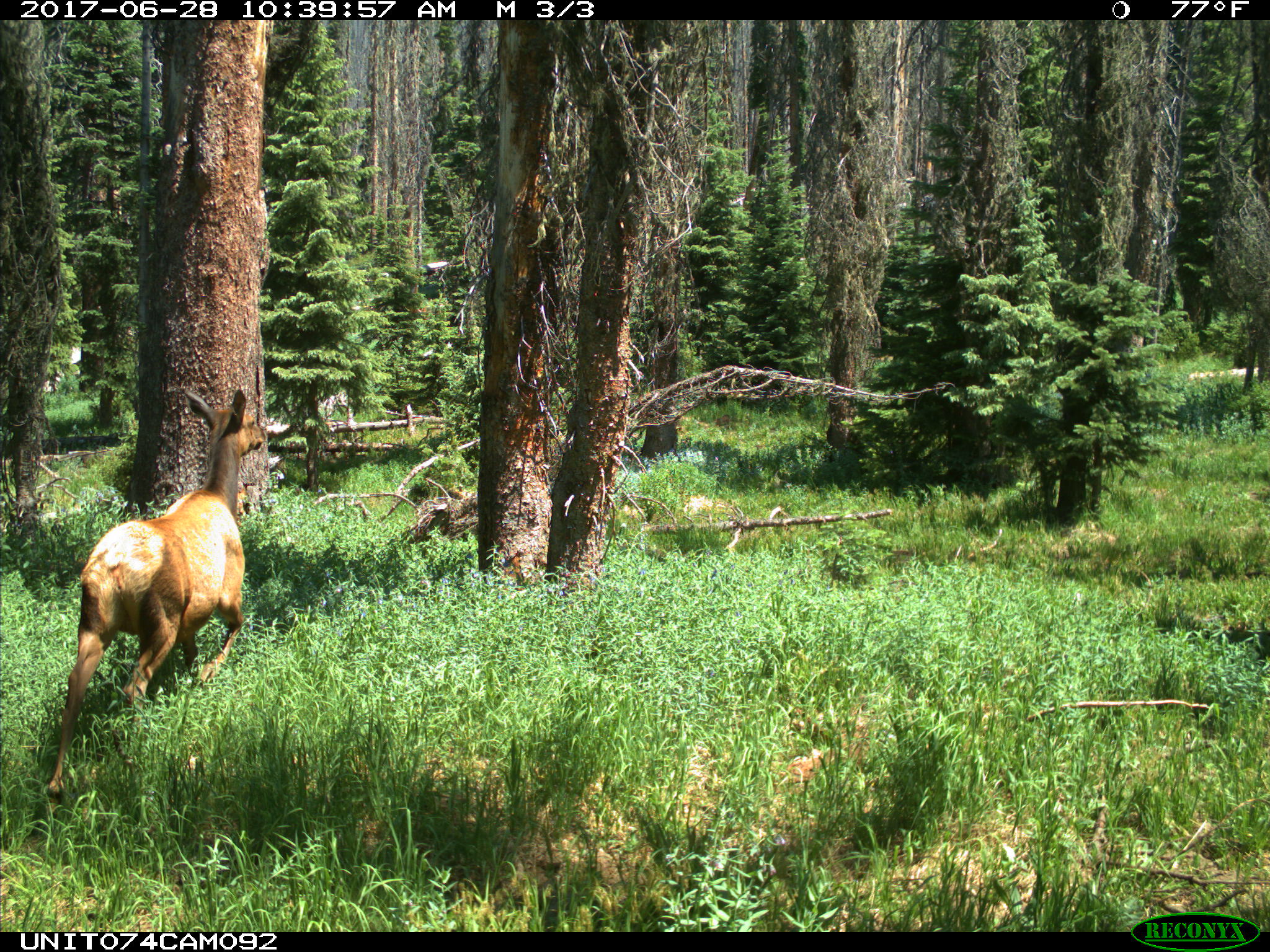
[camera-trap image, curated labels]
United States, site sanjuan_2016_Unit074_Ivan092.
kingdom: Animalia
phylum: Chordata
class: Mammalia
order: Artiodactyla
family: Cervidae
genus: Cervus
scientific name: Cervus elaphus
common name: red deer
Cervus elaphus (red deer).